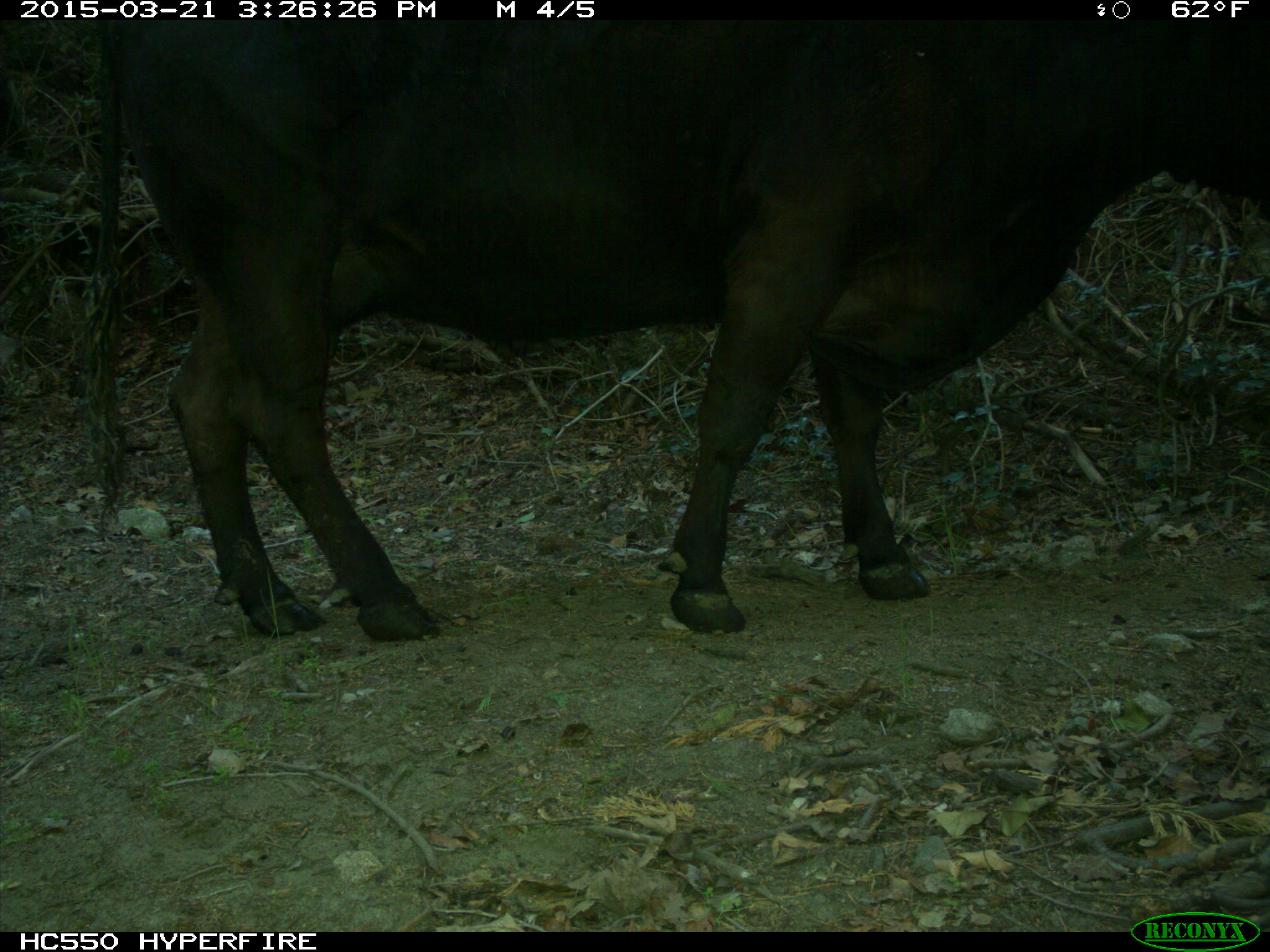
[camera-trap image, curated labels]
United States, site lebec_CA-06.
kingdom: Animalia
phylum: Chordata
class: Mammalia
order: Artiodactyla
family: Bovidae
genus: Bos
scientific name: Bos taurus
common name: domestic cow